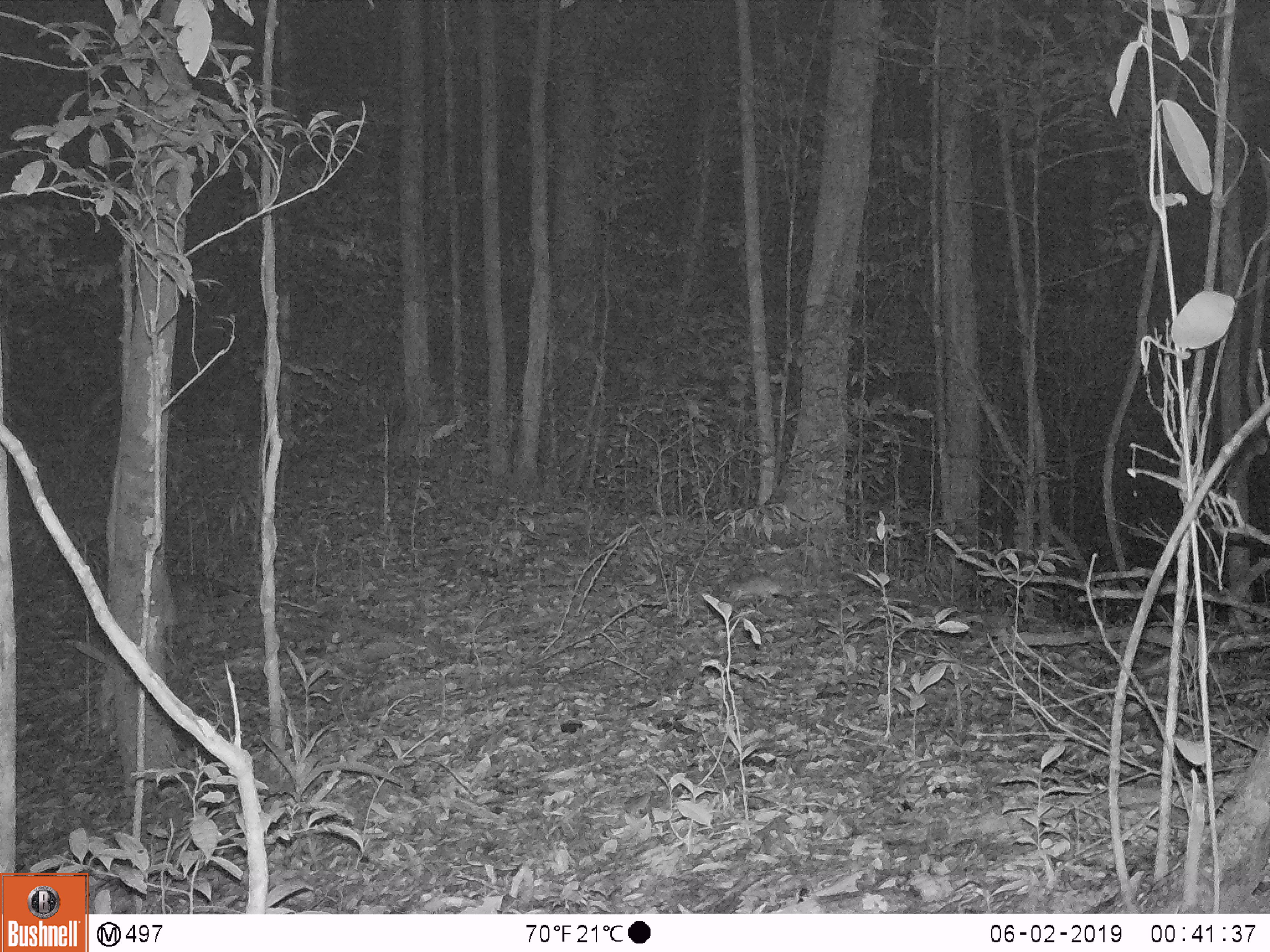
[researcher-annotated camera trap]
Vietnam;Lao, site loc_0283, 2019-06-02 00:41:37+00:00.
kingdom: Animalia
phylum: Chordata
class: Mammalia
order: Rodentia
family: Muridae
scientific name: Muridae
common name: old-world mice and rats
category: unidentified murid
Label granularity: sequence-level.